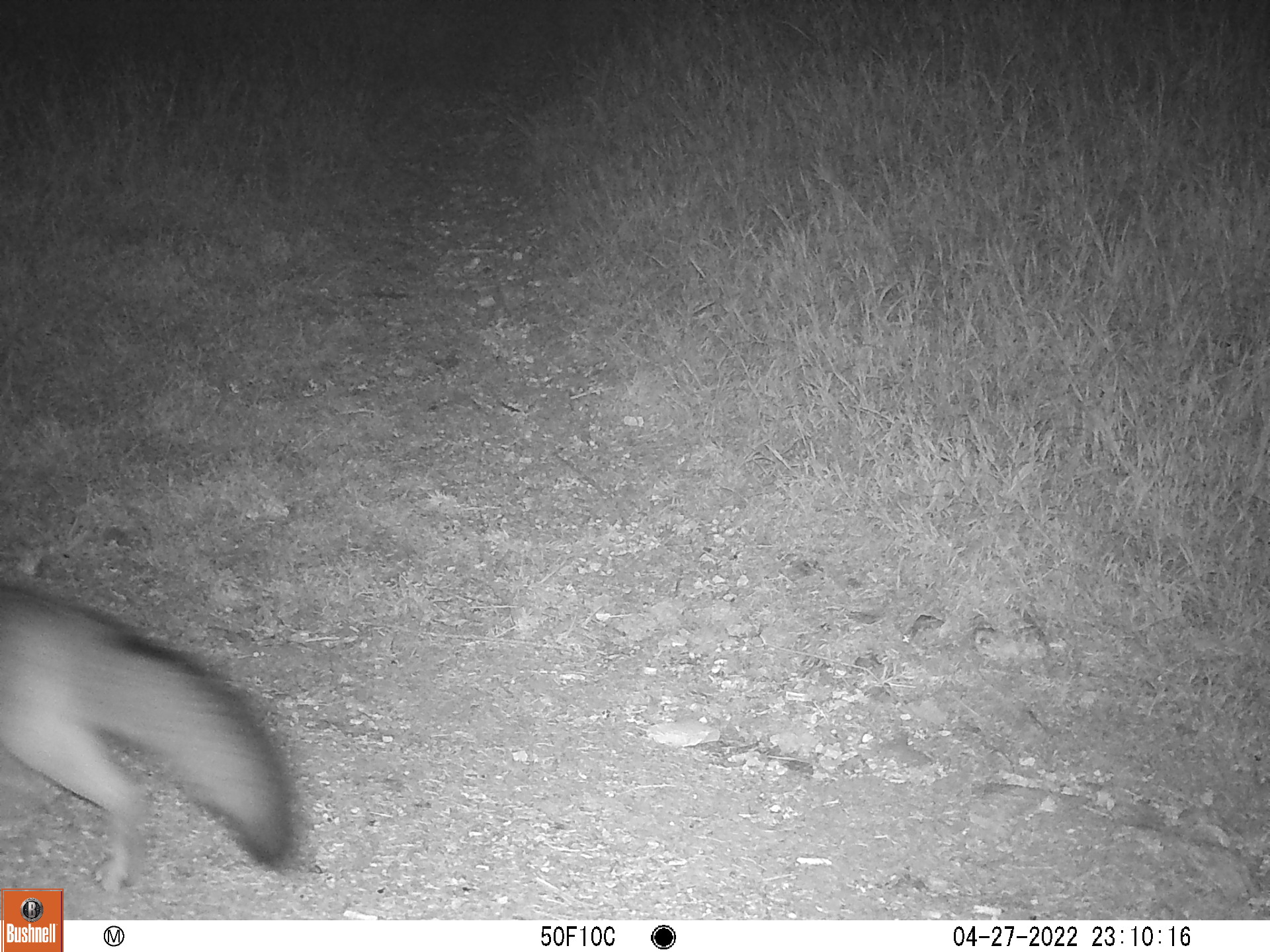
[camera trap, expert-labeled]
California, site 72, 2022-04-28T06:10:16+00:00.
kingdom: Animalia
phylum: Chordata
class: Mammalia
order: Carnivora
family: Canidae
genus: Urocyon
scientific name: Urocyon cinereoargenteus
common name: gray fox